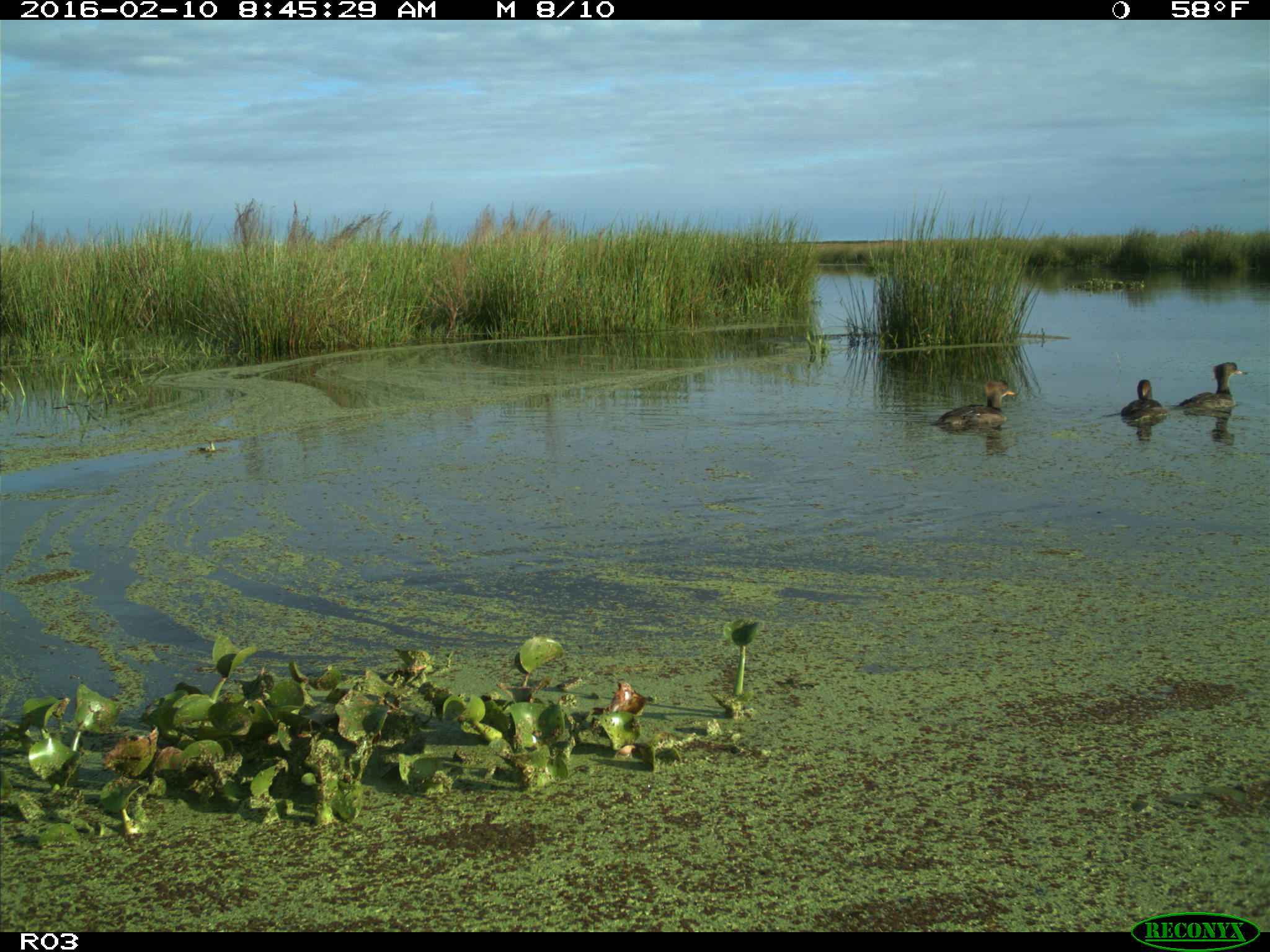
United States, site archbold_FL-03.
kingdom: Animalia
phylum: Chordata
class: Aves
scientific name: Aves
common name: birds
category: unidentified bird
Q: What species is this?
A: Unidentified bird (birds) (Aves).